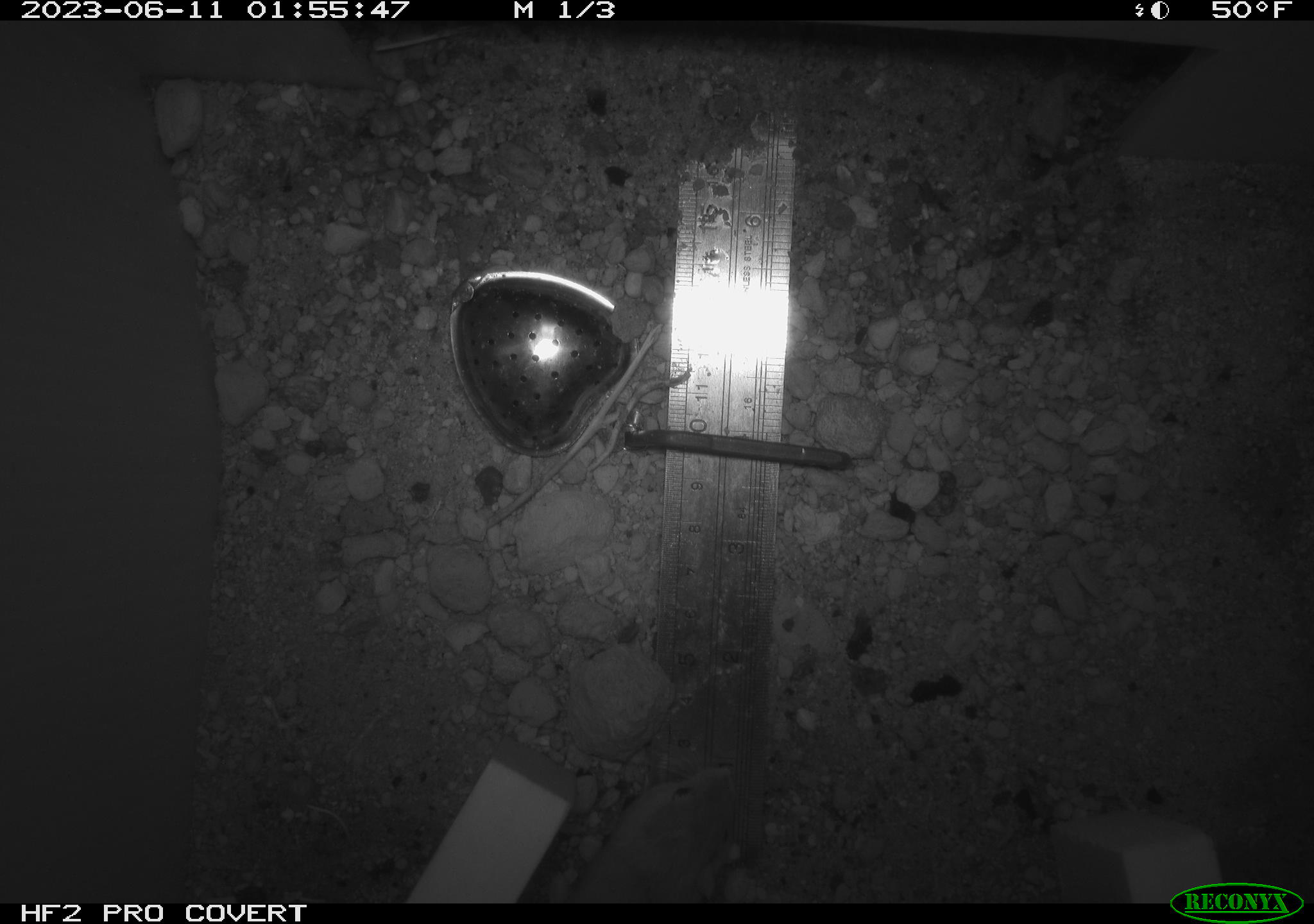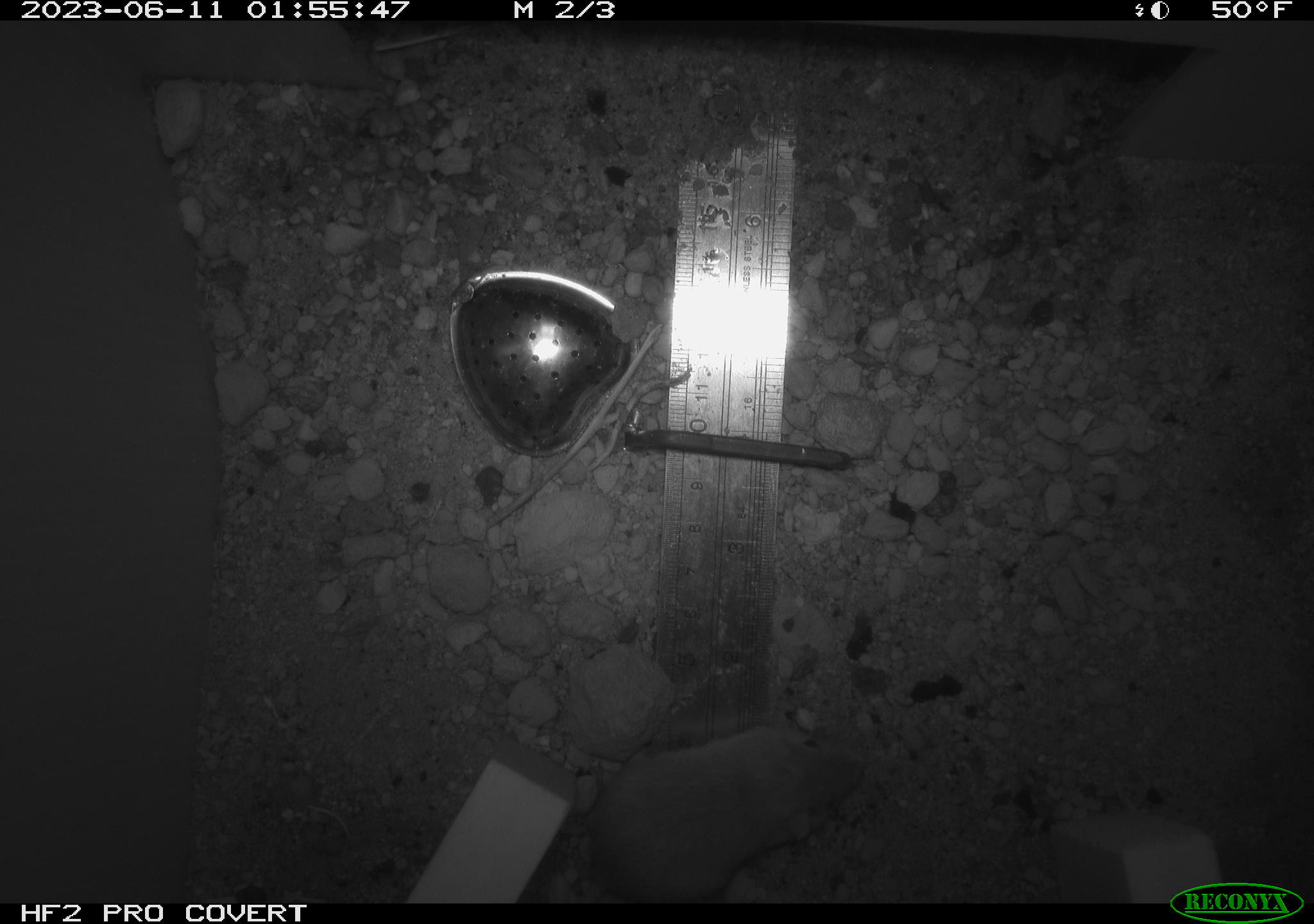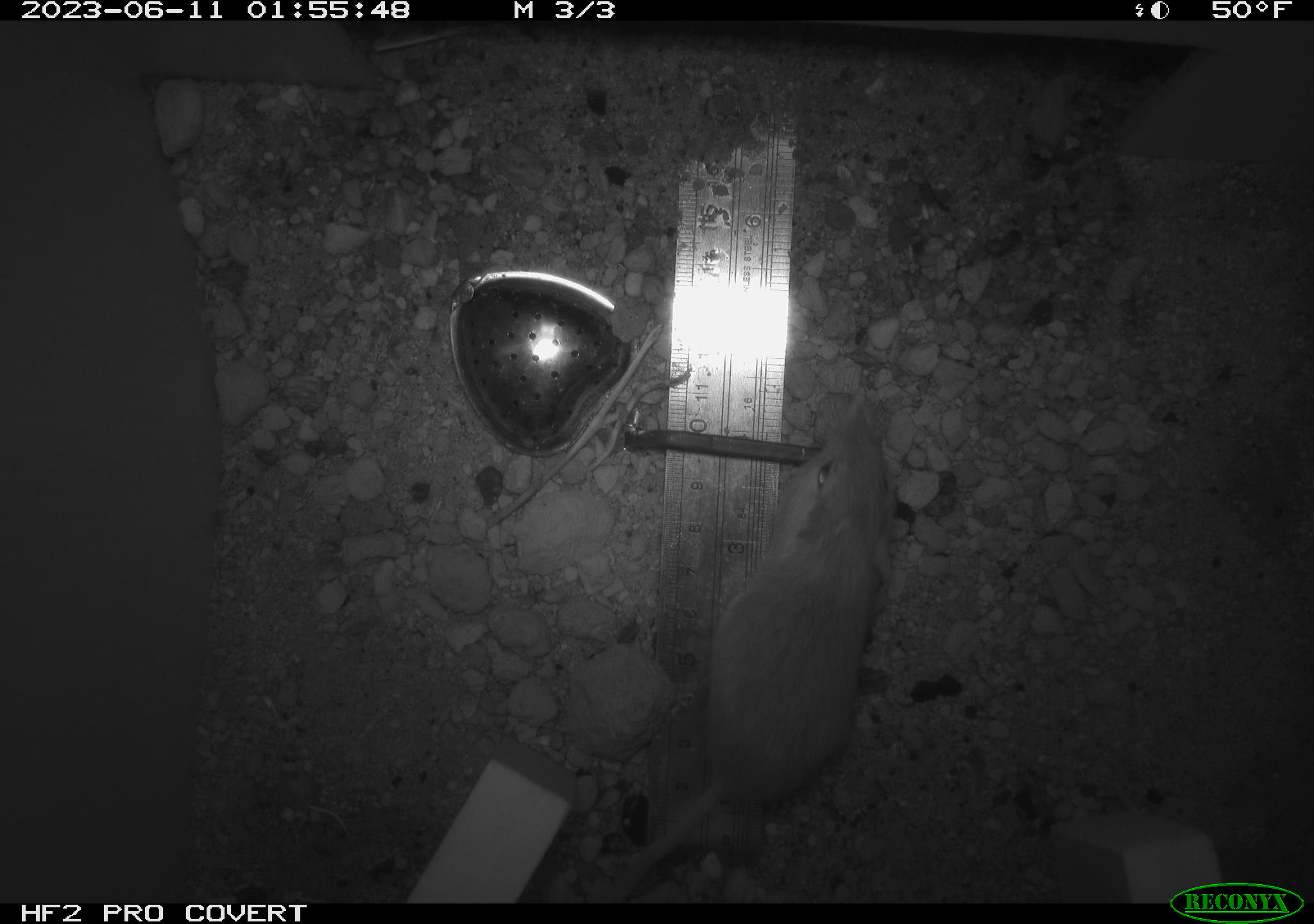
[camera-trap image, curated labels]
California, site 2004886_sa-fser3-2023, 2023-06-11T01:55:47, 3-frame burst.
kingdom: Animalia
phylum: Chordata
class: Mammalia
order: Rodentia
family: Heteromyidae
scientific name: Heteromyidae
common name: kangaroo rats and pocket mice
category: heteromyidae family